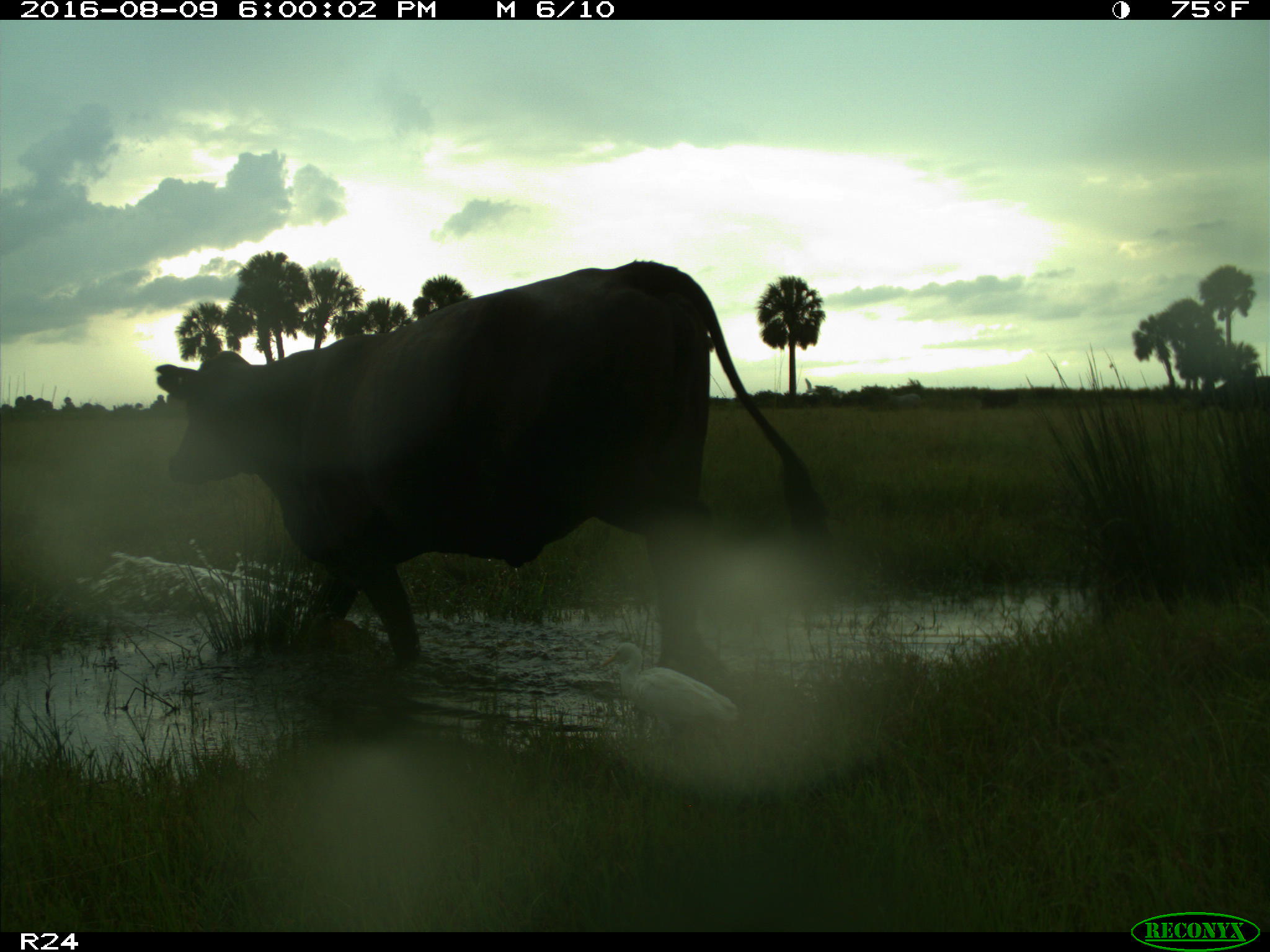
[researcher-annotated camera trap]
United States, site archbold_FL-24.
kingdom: Animalia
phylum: Chordata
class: Mammalia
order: Artiodactyla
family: Bovidae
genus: Bos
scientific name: Bos taurus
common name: domestic cow